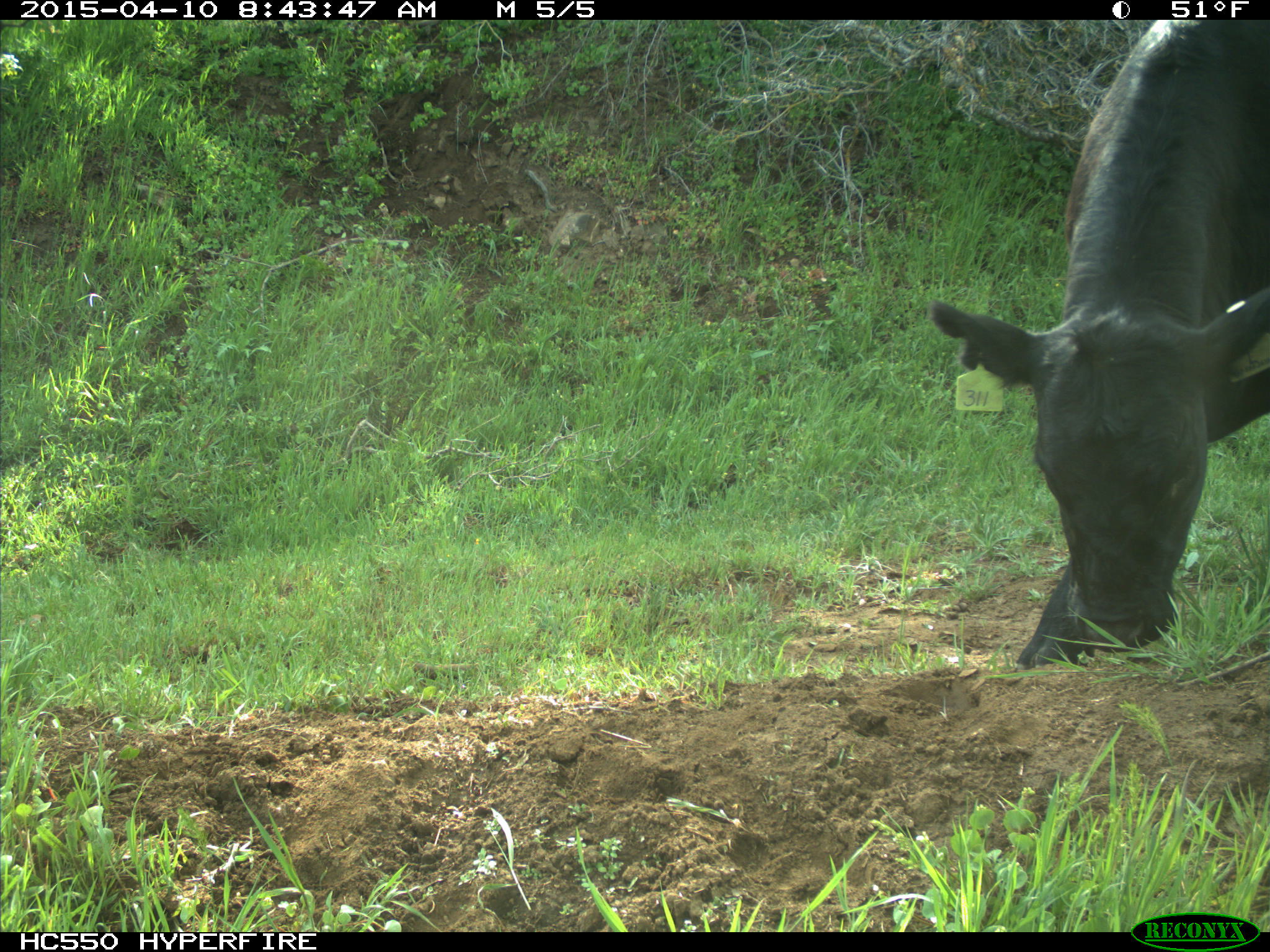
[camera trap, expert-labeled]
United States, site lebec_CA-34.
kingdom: Animalia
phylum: Chordata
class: Mammalia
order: Artiodactyla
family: Bovidae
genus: Bos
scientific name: Bos taurus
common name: domestic cow